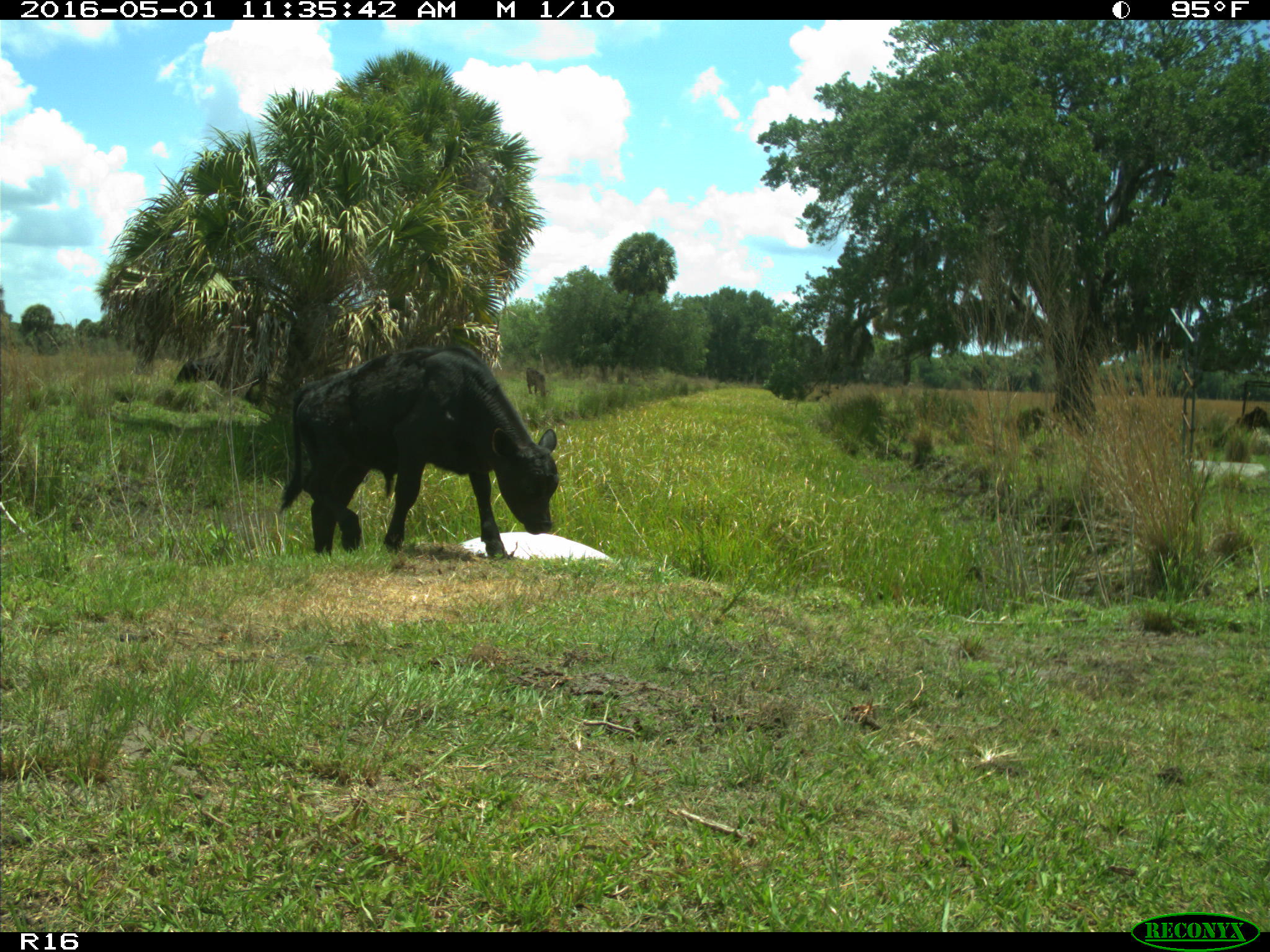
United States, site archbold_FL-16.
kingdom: Animalia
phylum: Chordata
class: Mammalia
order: Artiodactyla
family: Bovidae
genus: Bos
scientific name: Bos taurus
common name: domestic cow